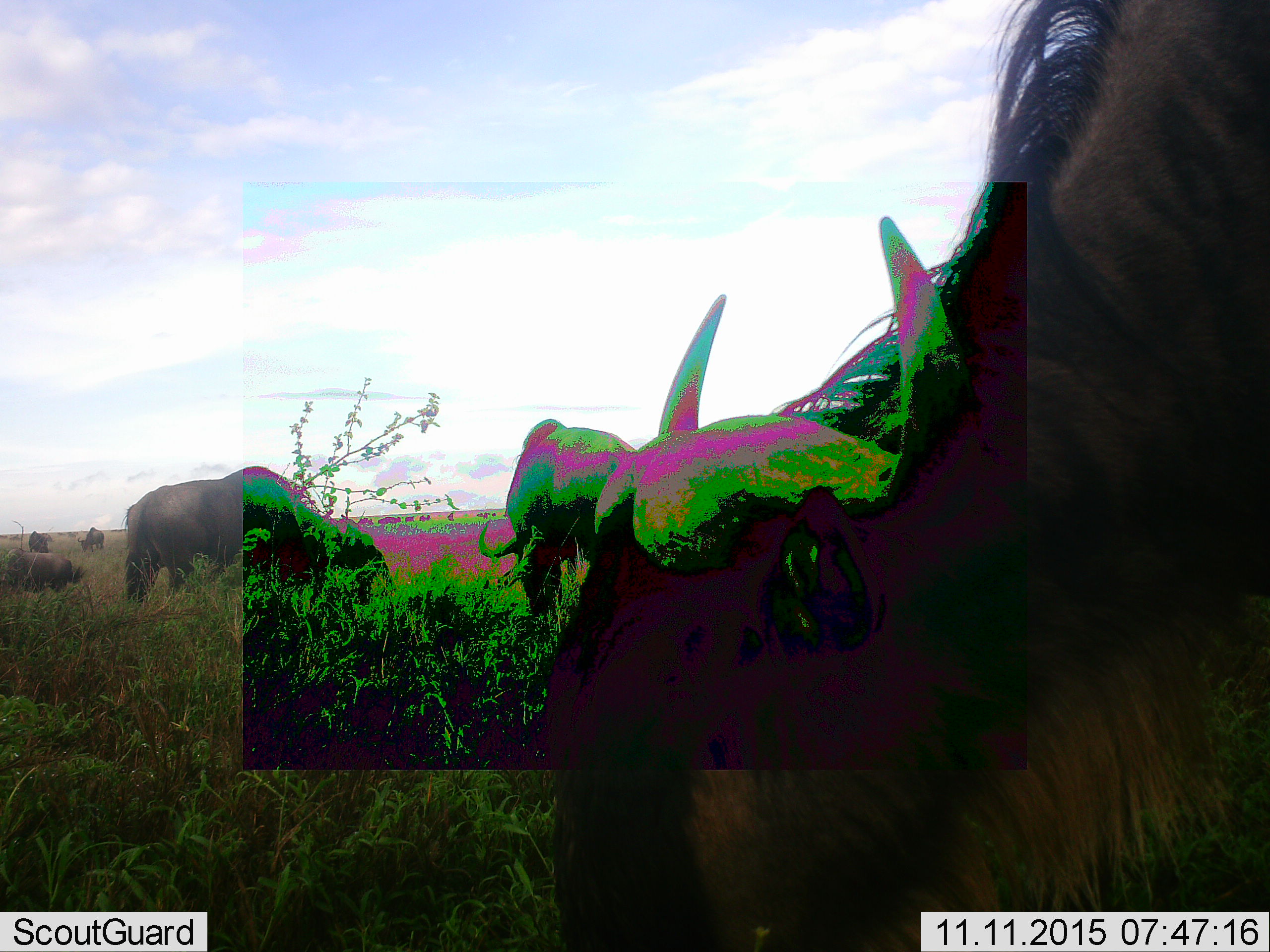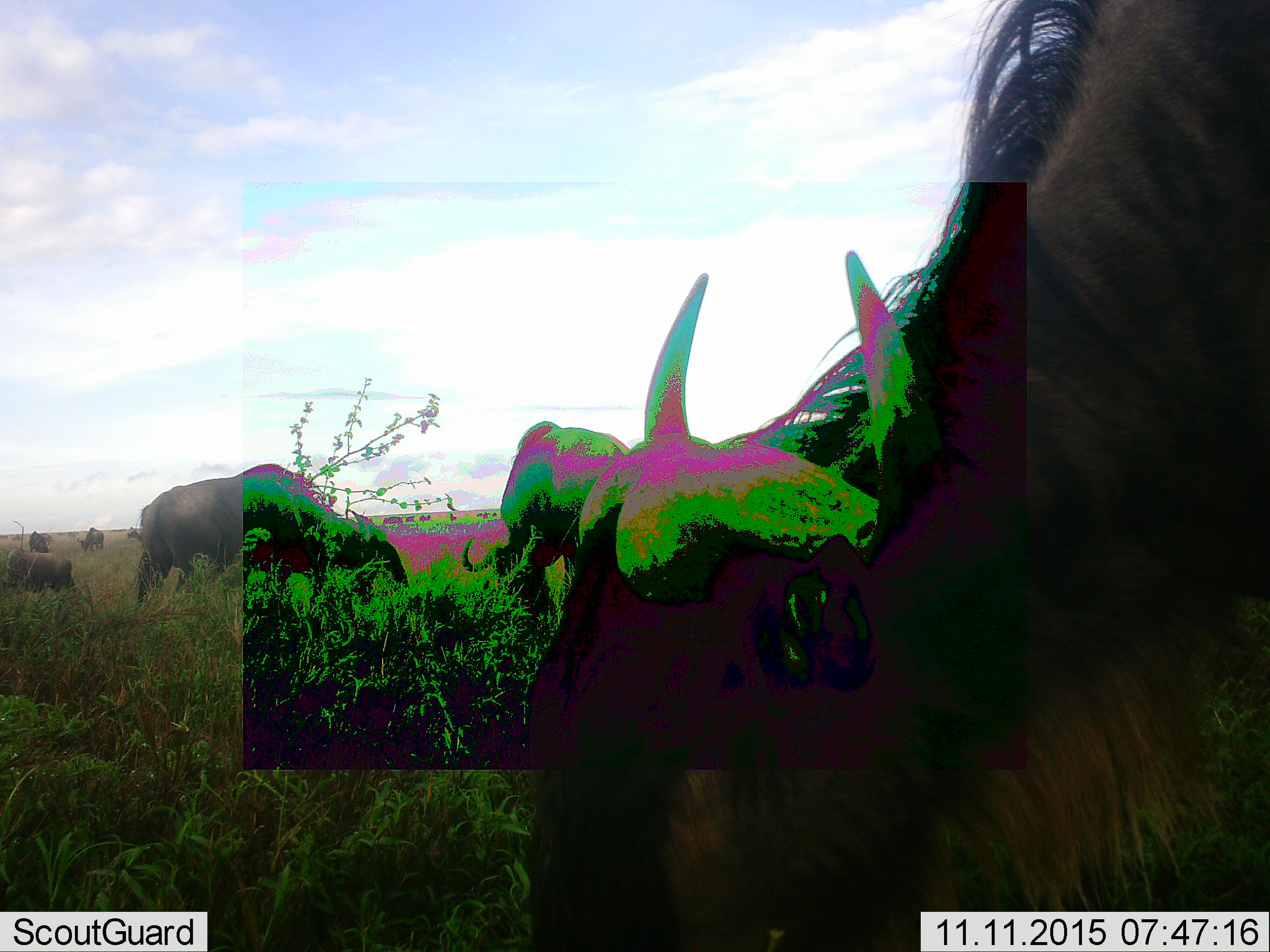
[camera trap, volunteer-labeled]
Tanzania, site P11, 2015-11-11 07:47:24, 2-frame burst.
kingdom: Animalia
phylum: Chordata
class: Mammalia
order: Artiodactyla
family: Bovidae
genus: Connochaetes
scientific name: Connochaetes taurinus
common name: blue wildebeest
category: wildebeest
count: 6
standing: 67%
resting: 0%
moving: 17%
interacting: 0%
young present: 0%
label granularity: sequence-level